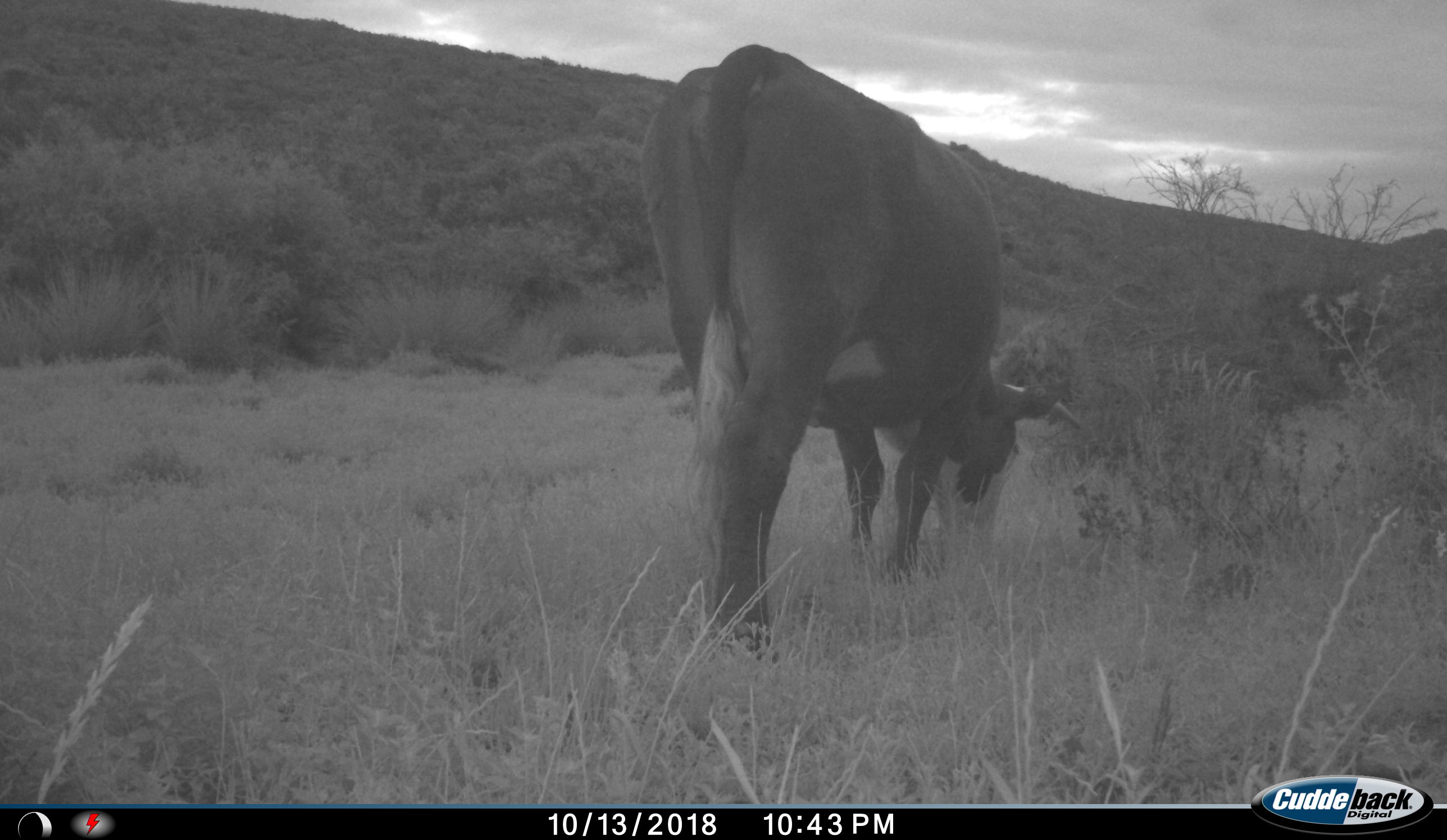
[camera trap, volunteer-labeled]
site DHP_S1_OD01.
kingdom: Animalia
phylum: Chordata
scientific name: Vertebrata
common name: domestic animal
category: domesticanimal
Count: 1.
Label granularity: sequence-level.